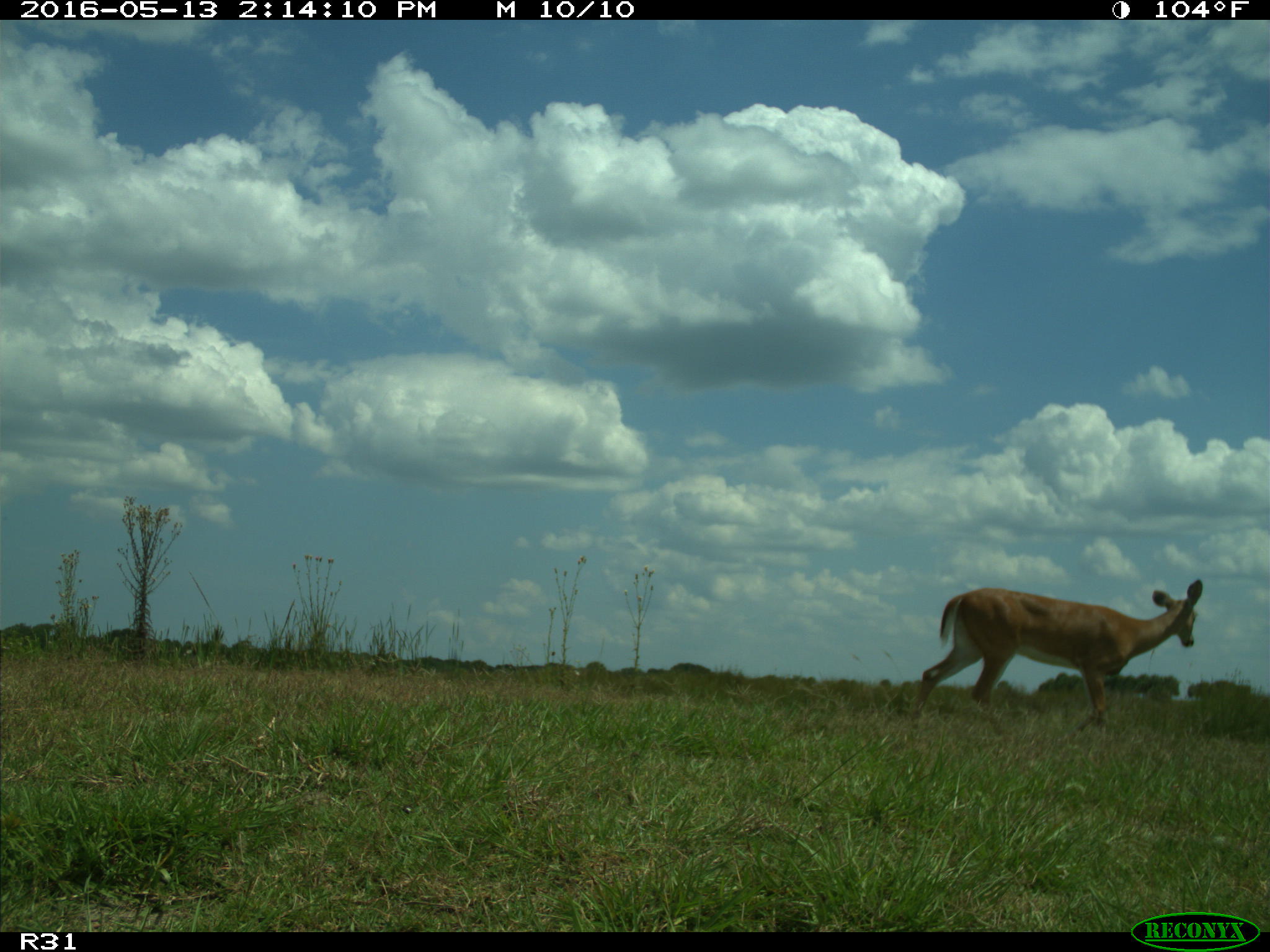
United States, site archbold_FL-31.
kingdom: Animalia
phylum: Chordata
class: Mammalia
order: Artiodactyla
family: Cervidae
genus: Odocoileus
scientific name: Odocoileus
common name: deer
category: unidentified deer